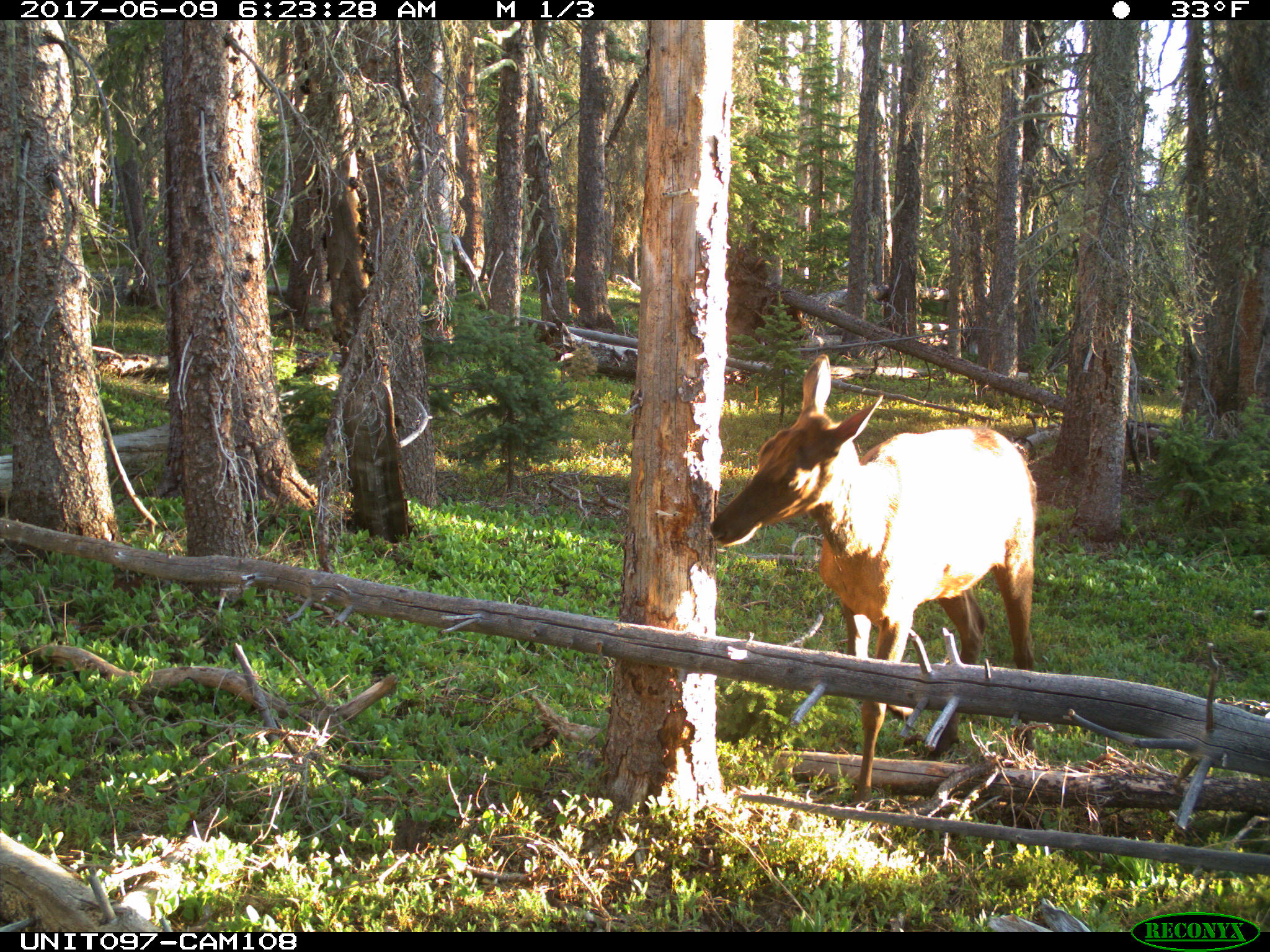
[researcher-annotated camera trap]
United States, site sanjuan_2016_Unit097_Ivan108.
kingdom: Animalia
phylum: Chordata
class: Mammalia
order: Artiodactyla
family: Cervidae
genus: Cervus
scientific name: Cervus elaphus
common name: red deer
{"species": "Cervus elaphus (red deer)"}